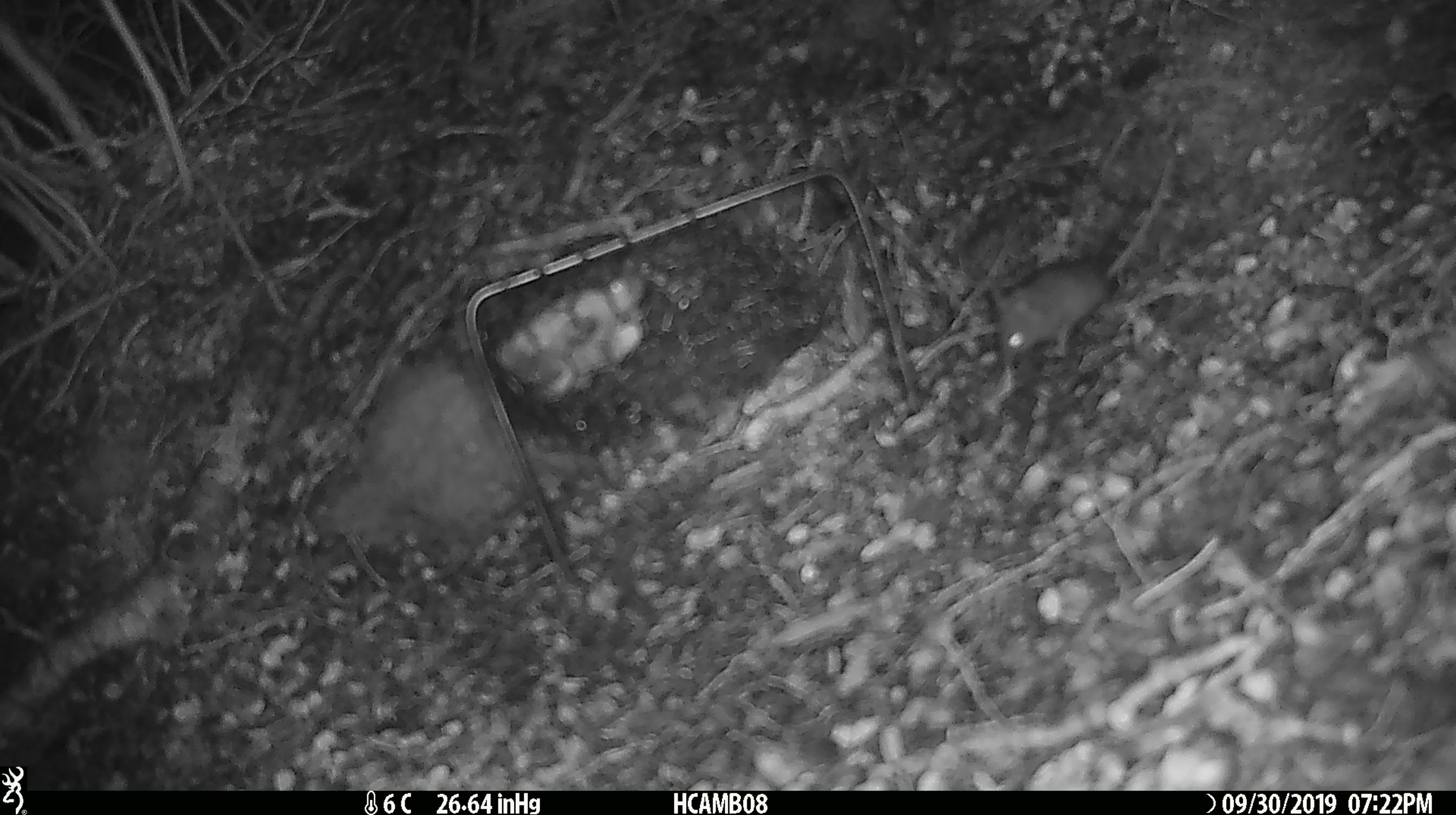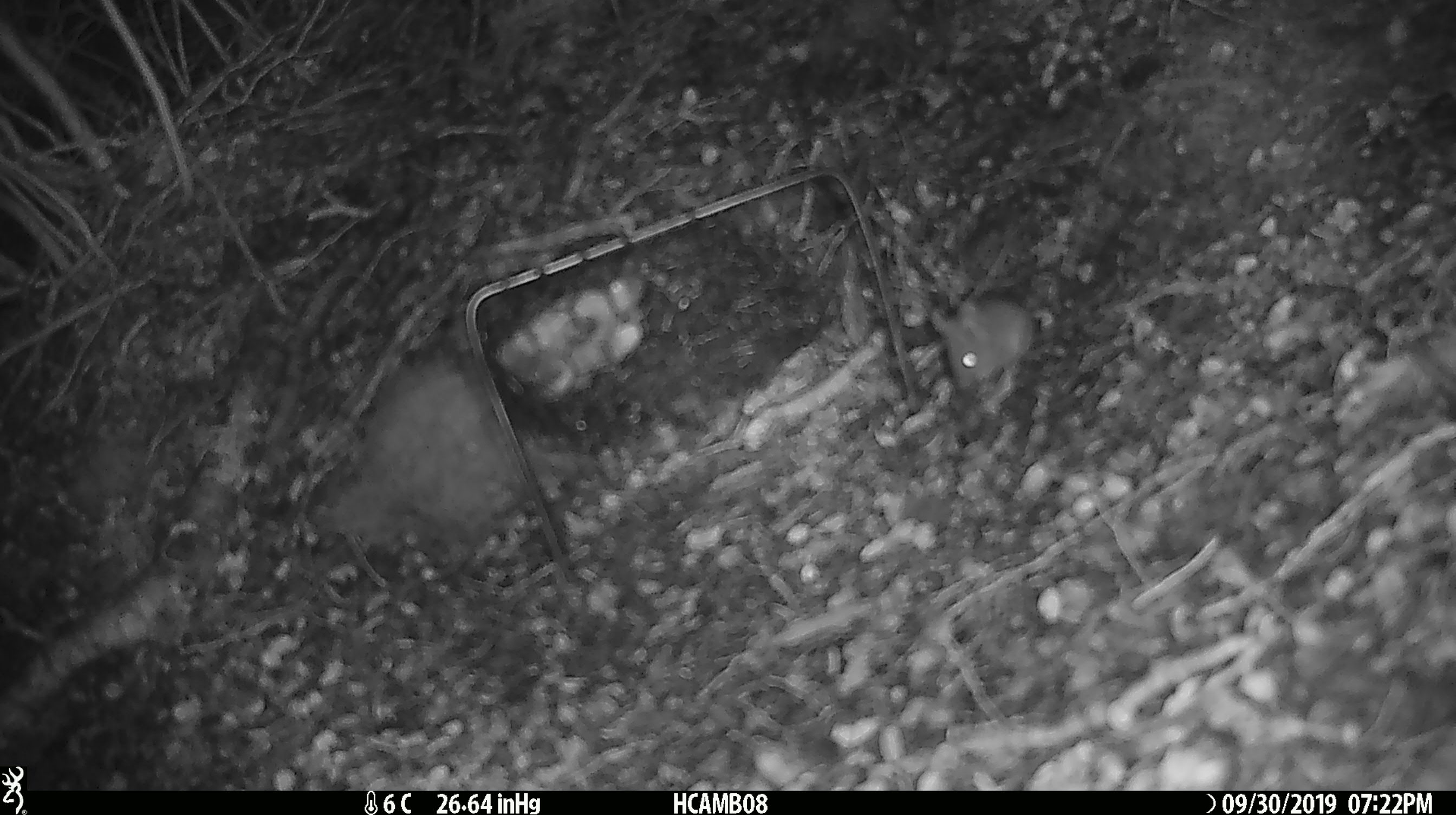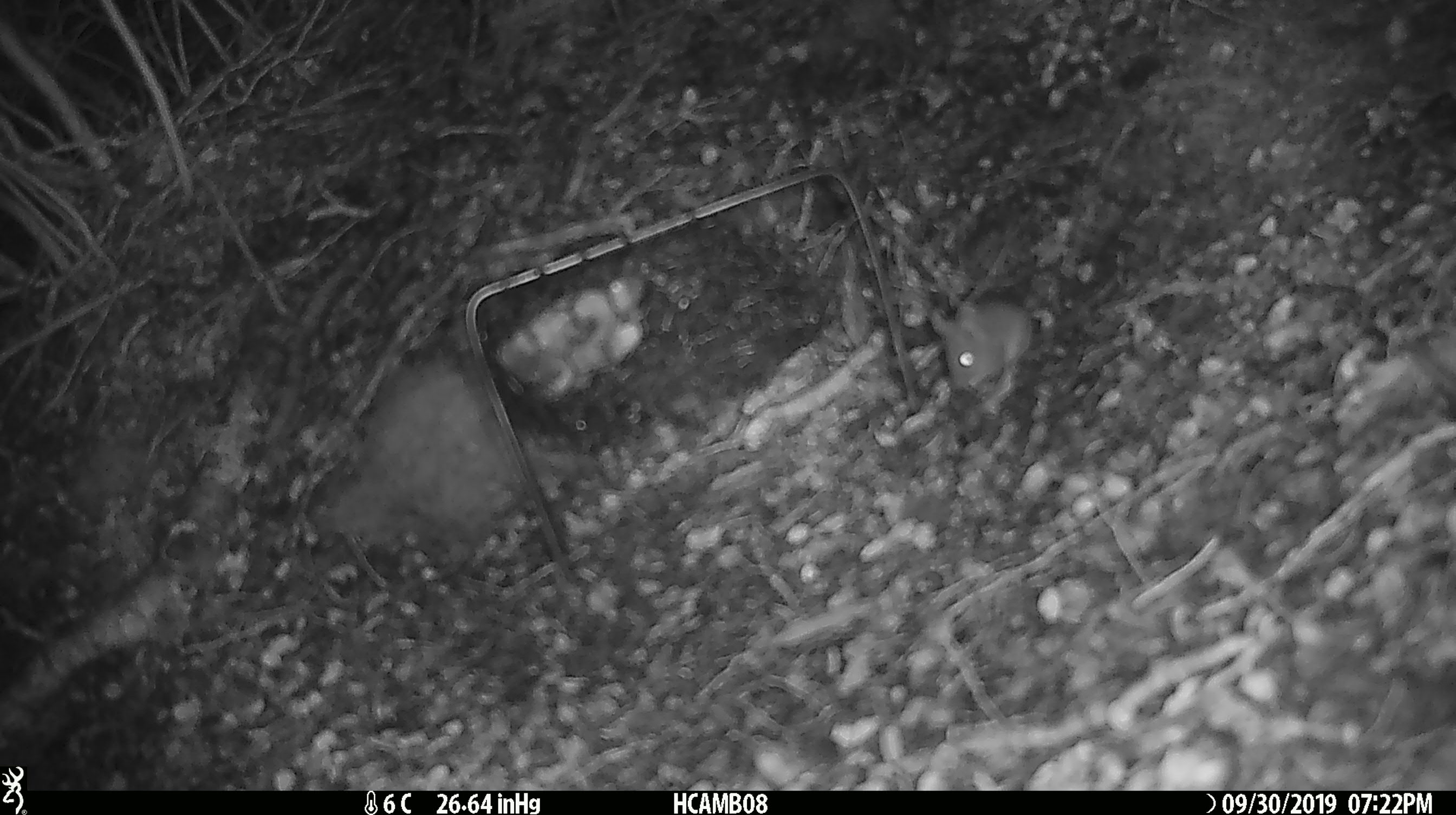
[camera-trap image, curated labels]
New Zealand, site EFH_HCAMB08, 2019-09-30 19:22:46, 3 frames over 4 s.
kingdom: Animalia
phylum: Chordata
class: Mammalia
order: Rodentia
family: Muridae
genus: Mus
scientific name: Mus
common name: mouse